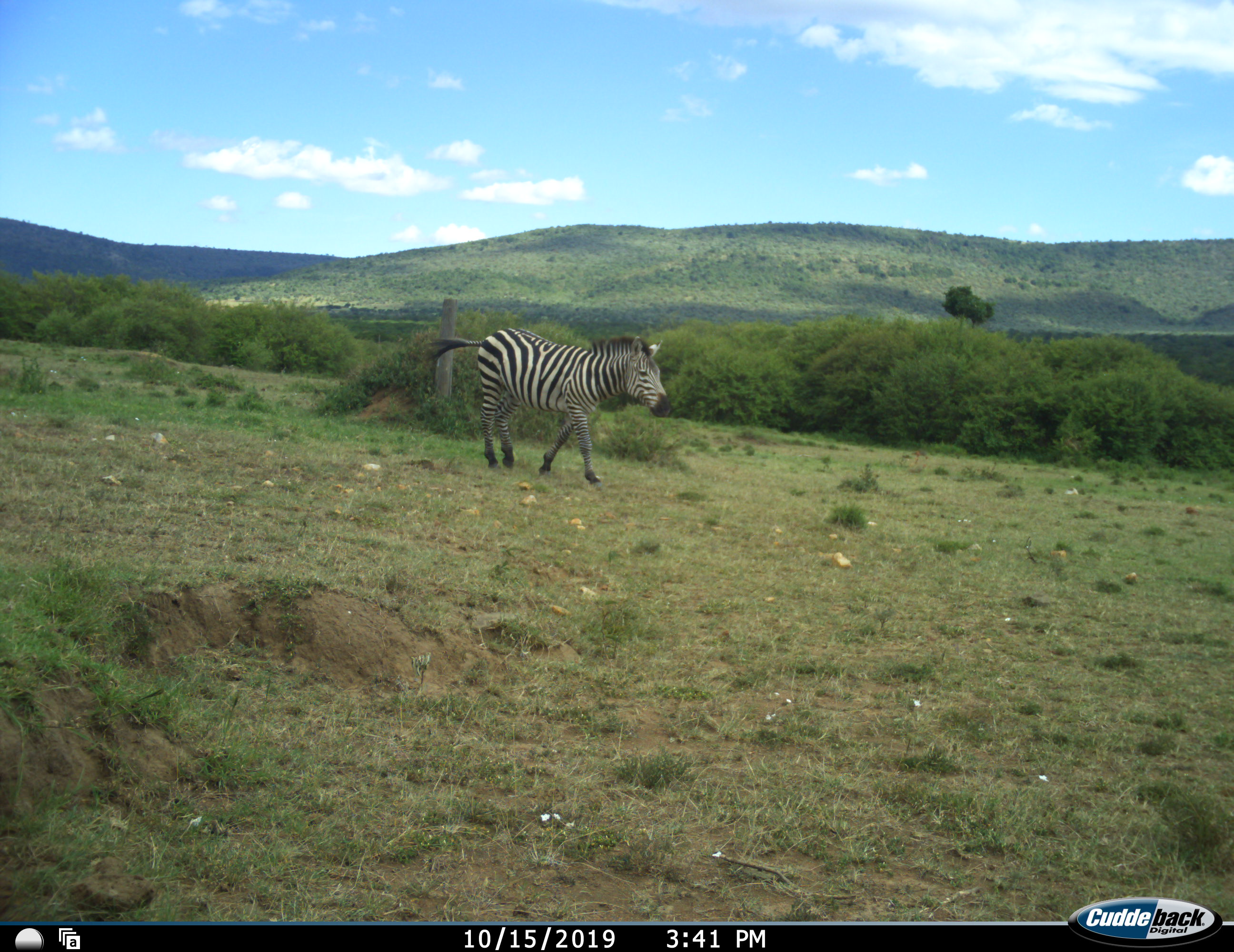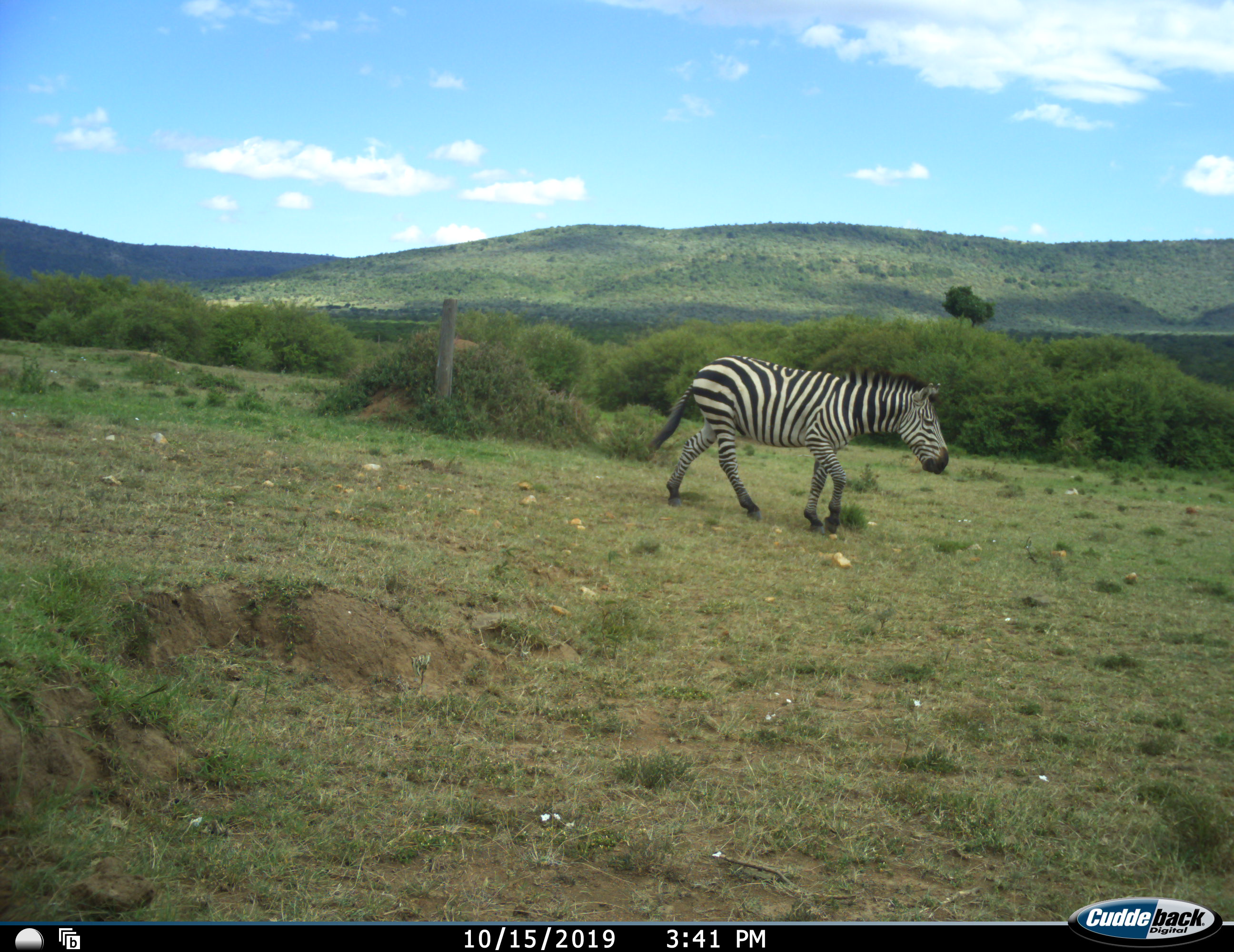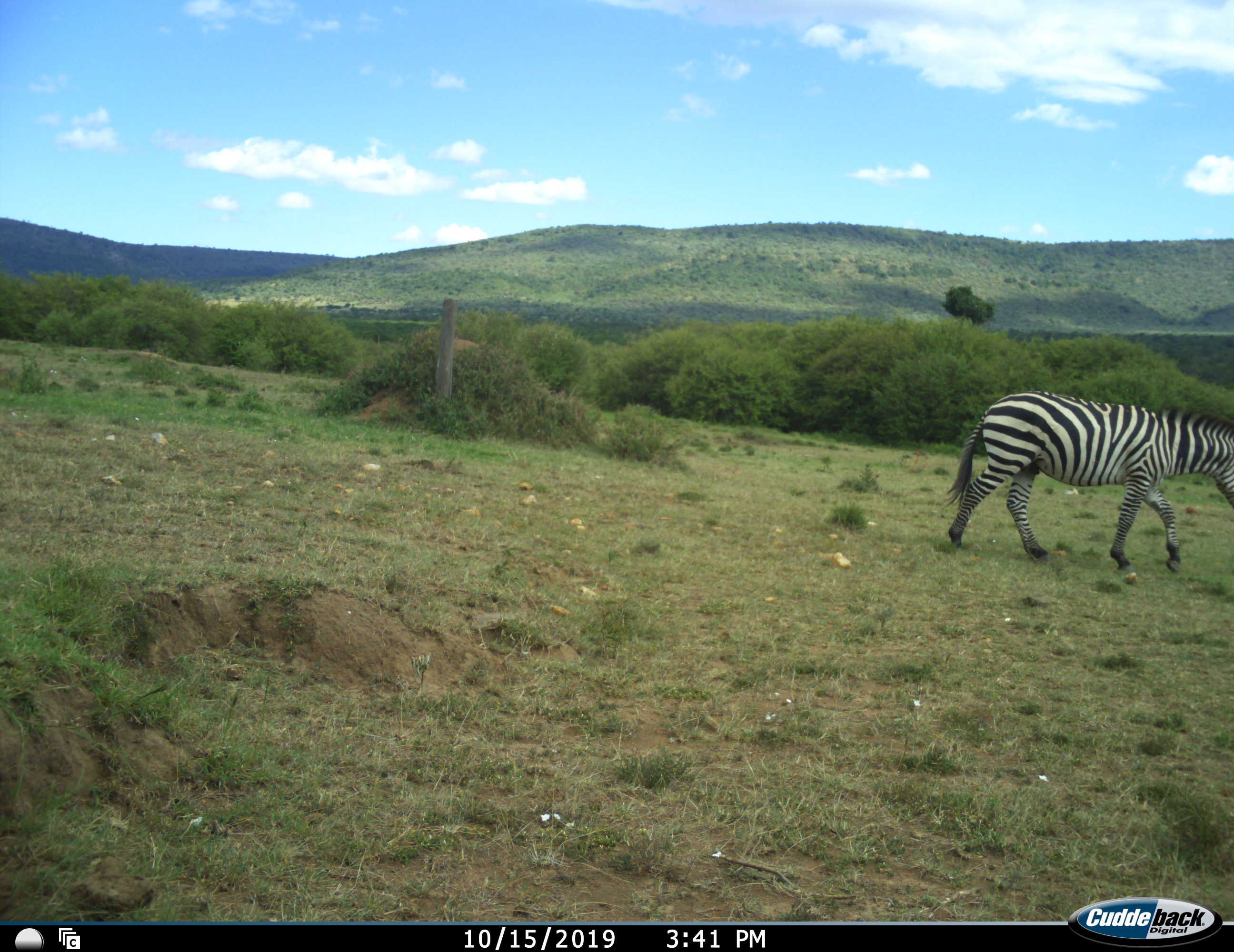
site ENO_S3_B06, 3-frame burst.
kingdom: Animalia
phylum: Chordata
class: Mammalia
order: Perissodactyla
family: Equidae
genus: Equus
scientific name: Equus quagga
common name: plains zebra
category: zebraplains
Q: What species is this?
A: Zebraplains (plains zebra) (Equus quagga).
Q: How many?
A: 1.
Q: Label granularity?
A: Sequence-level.